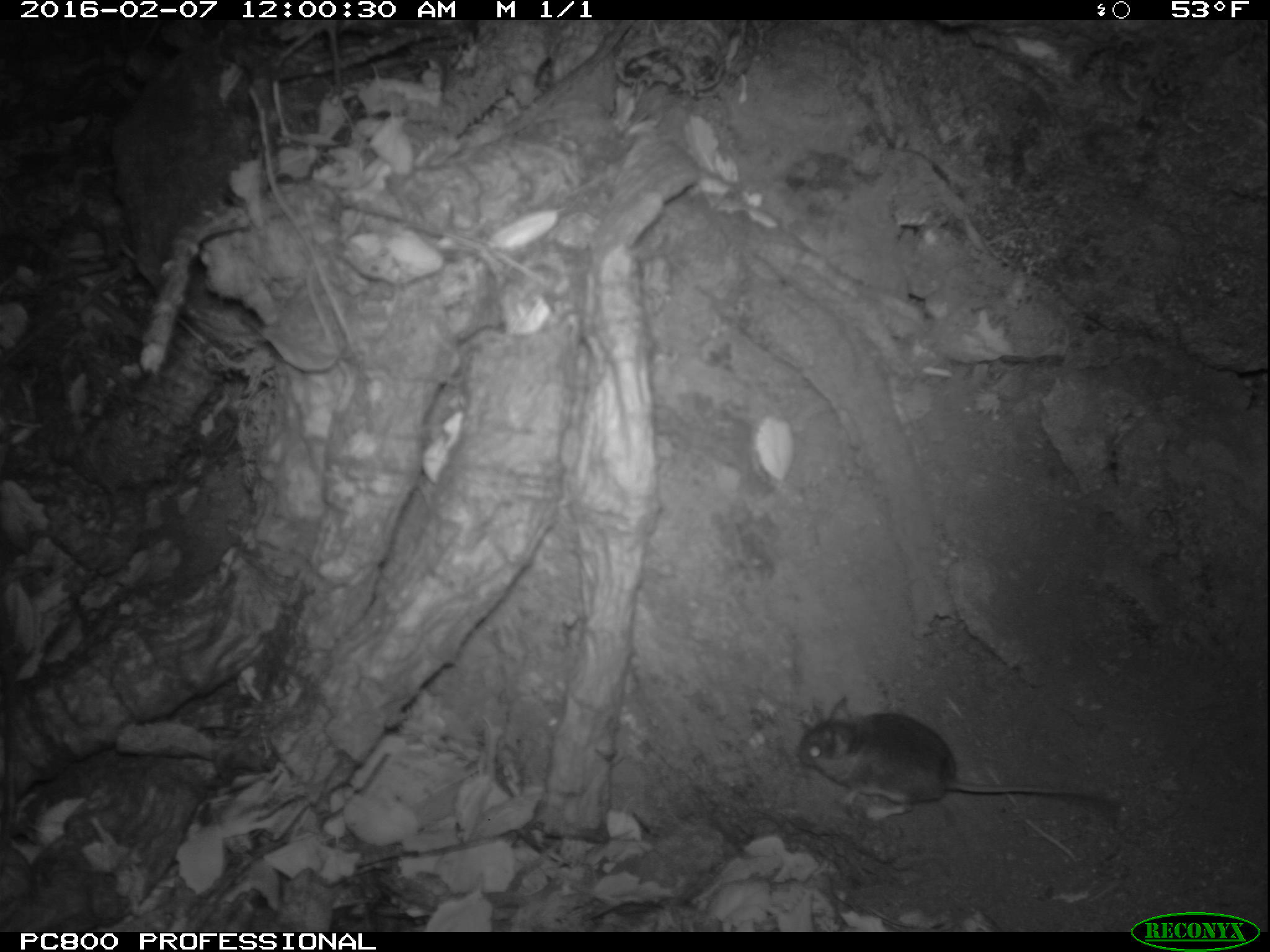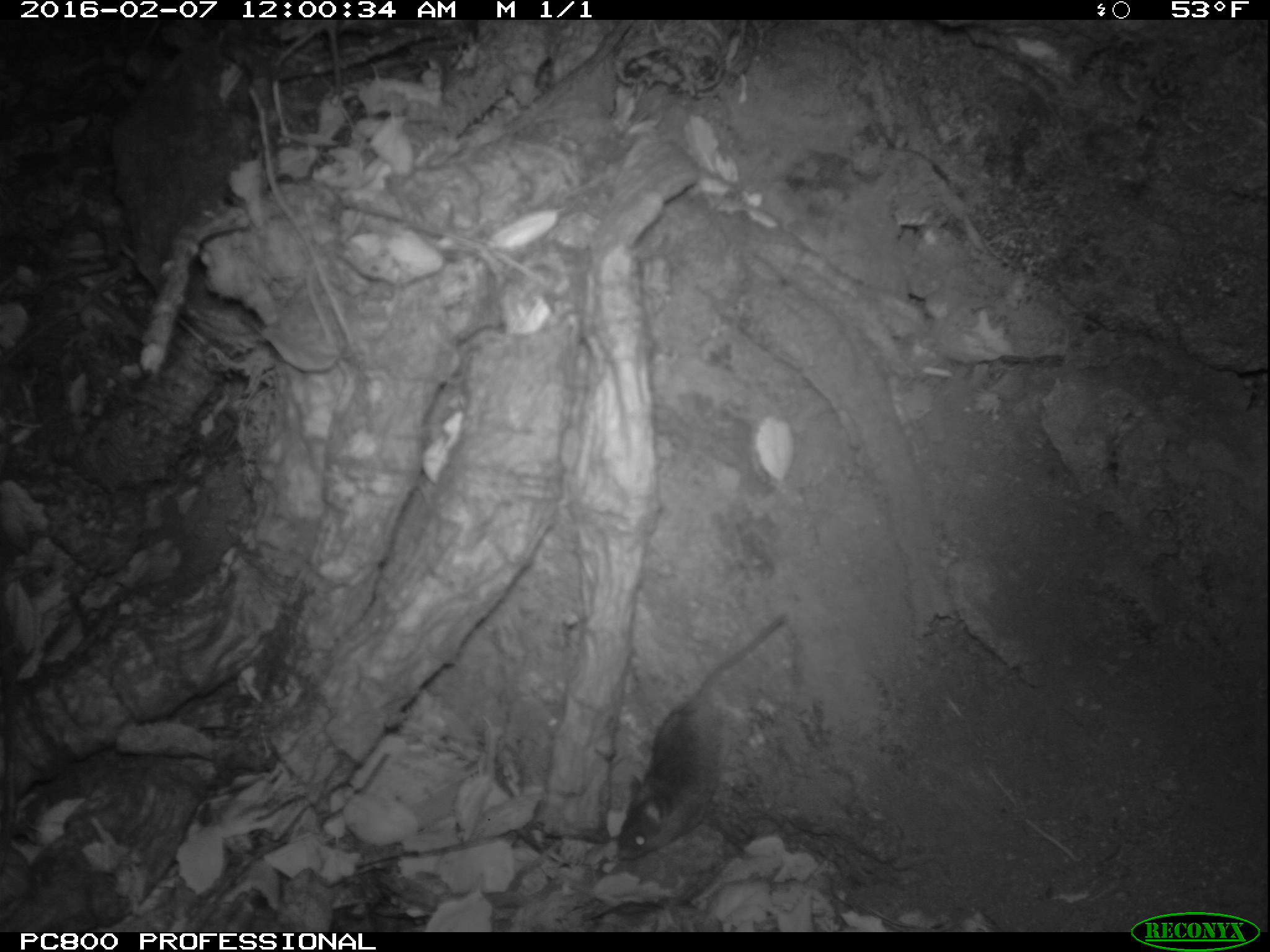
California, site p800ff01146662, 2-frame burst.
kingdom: Animalia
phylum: Chordata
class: Mammalia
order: Rodentia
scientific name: Rodentia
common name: rodent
Rodent (Rodentia).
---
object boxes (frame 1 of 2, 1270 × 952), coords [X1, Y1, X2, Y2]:
rodent: [797, 694, 1112, 822]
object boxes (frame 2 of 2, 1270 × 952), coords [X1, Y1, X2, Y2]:
rodent: [613, 615, 784, 861]